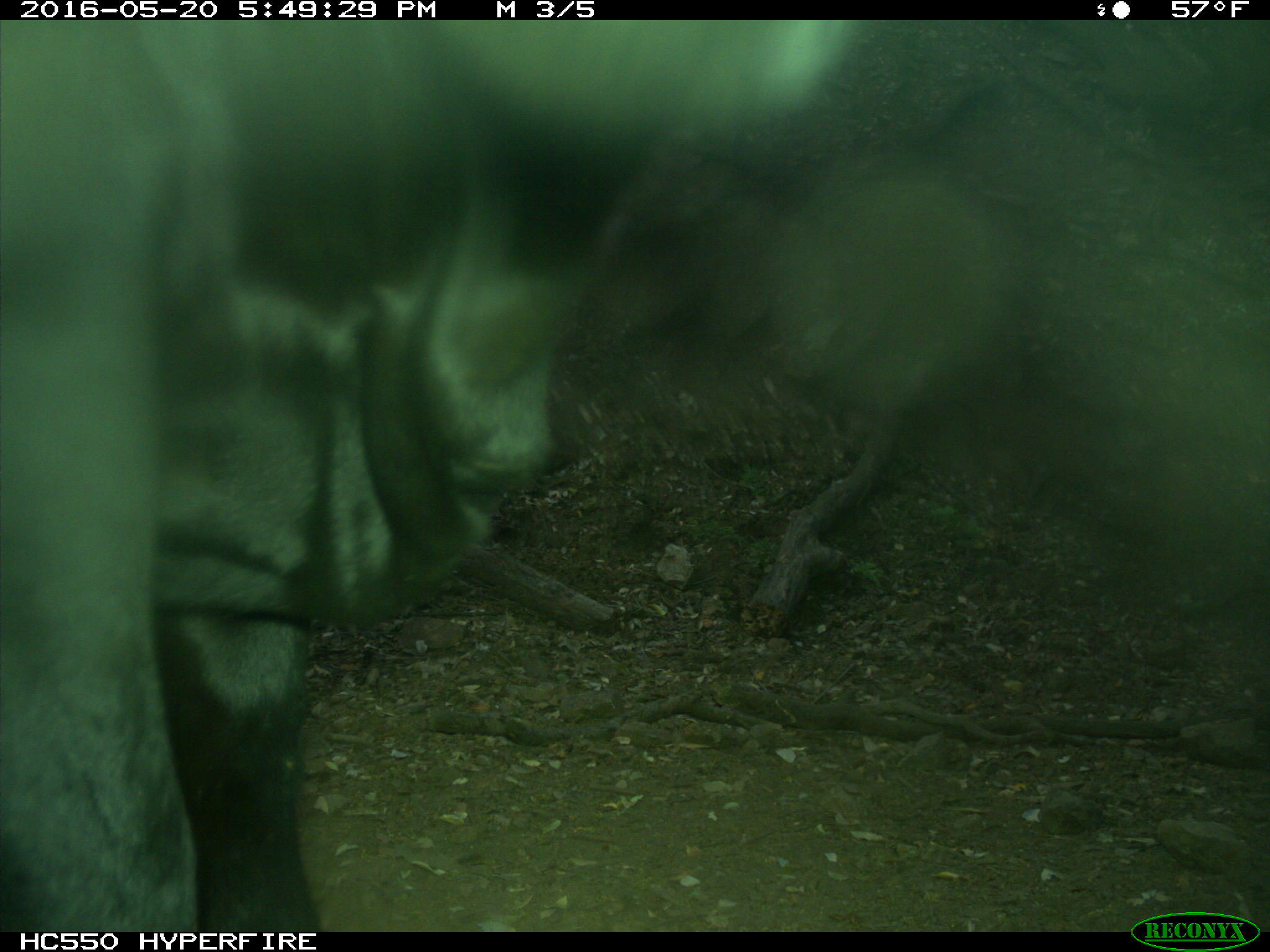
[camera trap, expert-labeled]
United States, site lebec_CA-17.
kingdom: Animalia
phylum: Chordata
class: Mammalia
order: Artiodactyla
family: Bovidae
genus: Bos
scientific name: Bos taurus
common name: domestic cow